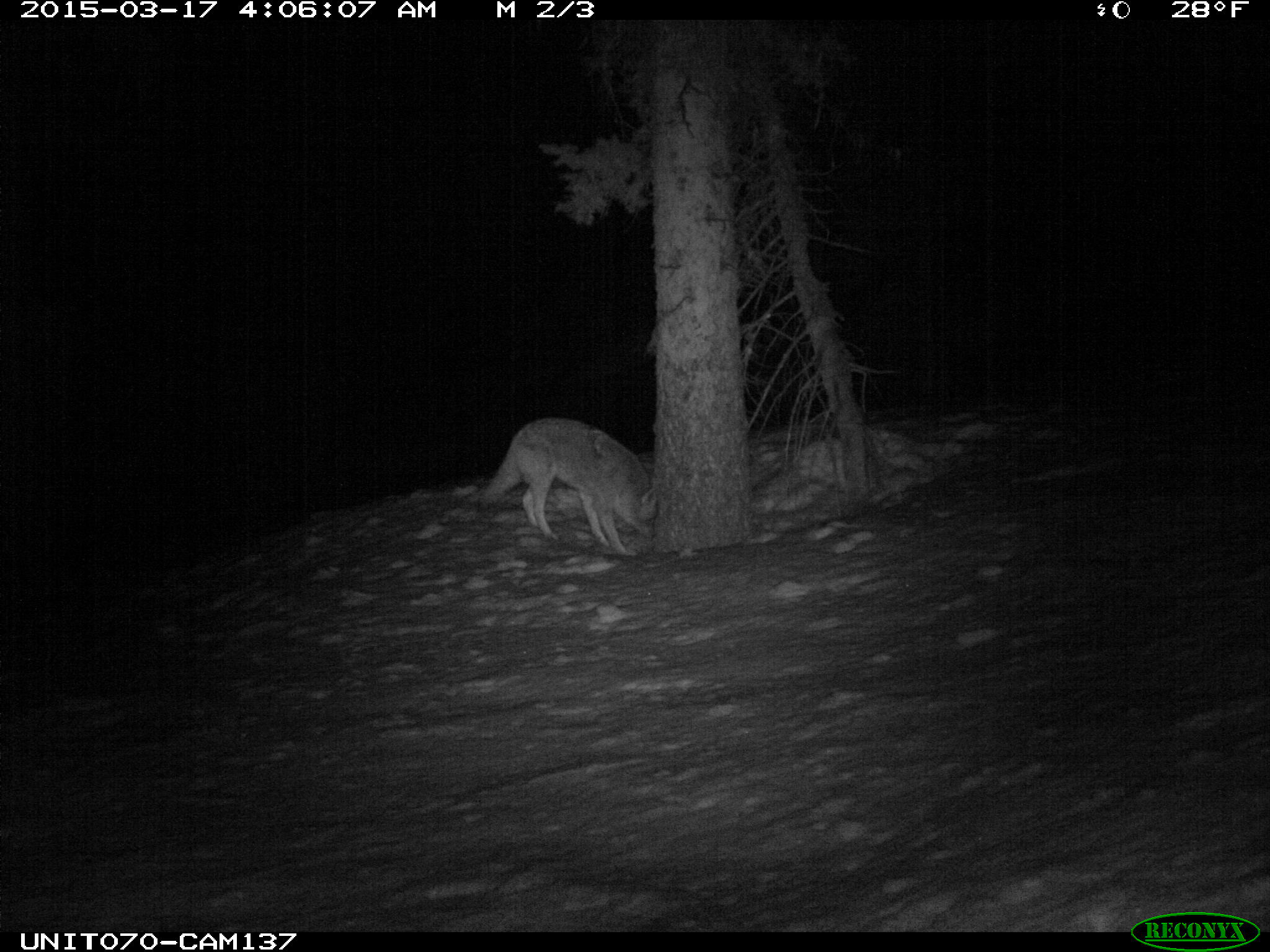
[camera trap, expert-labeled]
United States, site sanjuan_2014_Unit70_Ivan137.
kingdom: Animalia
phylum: Chordata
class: Mammalia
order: Carnivora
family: Canidae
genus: Canis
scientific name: Canis latrans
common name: coyote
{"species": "Canis latrans (coyote)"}